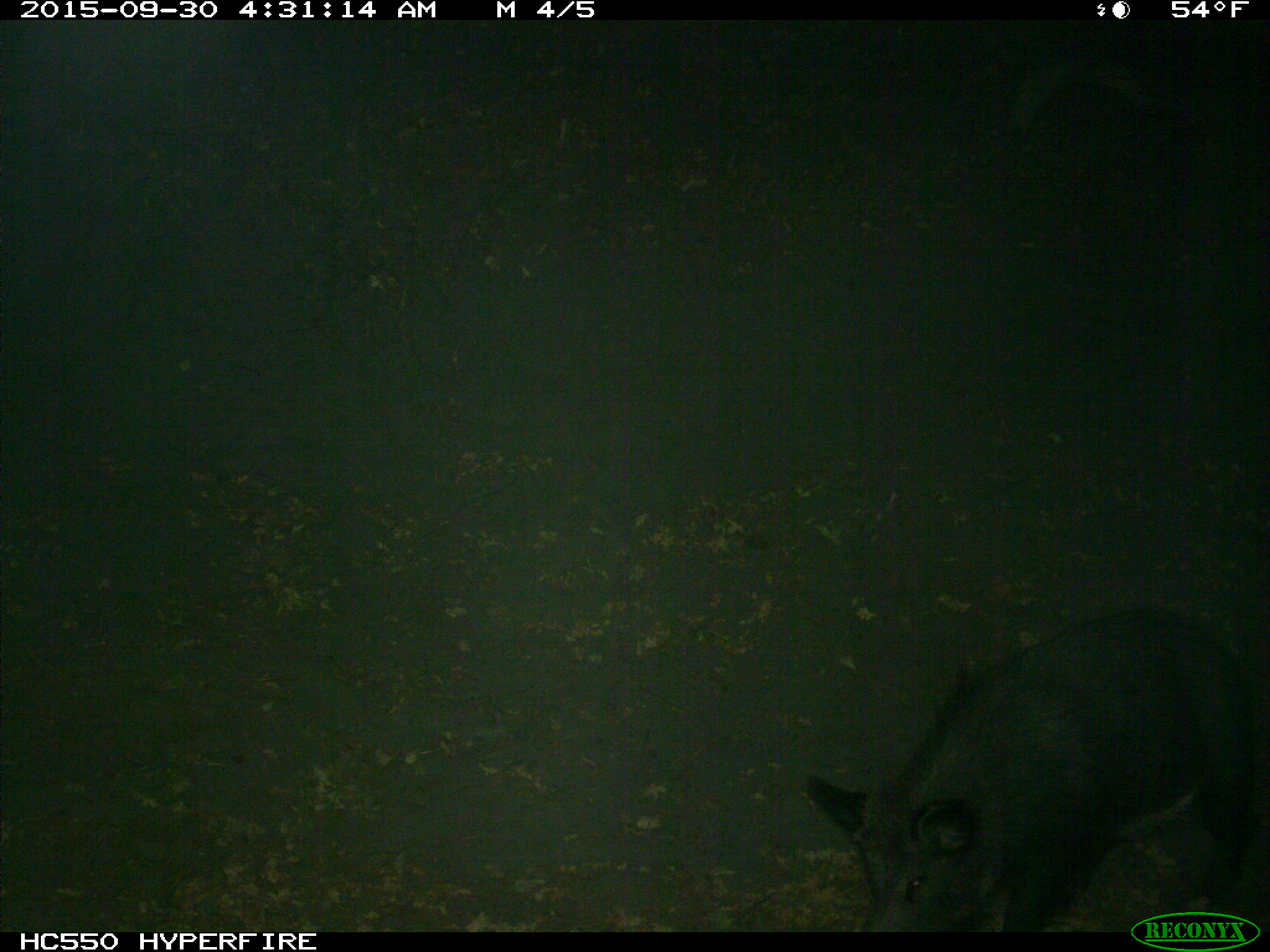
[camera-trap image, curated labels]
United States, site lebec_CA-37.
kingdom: Animalia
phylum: Chordata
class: Mammalia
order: Artiodactyla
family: Suidae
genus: Sus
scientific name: Sus scrofa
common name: wild boar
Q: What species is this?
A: Sus scrofa (wild boar).